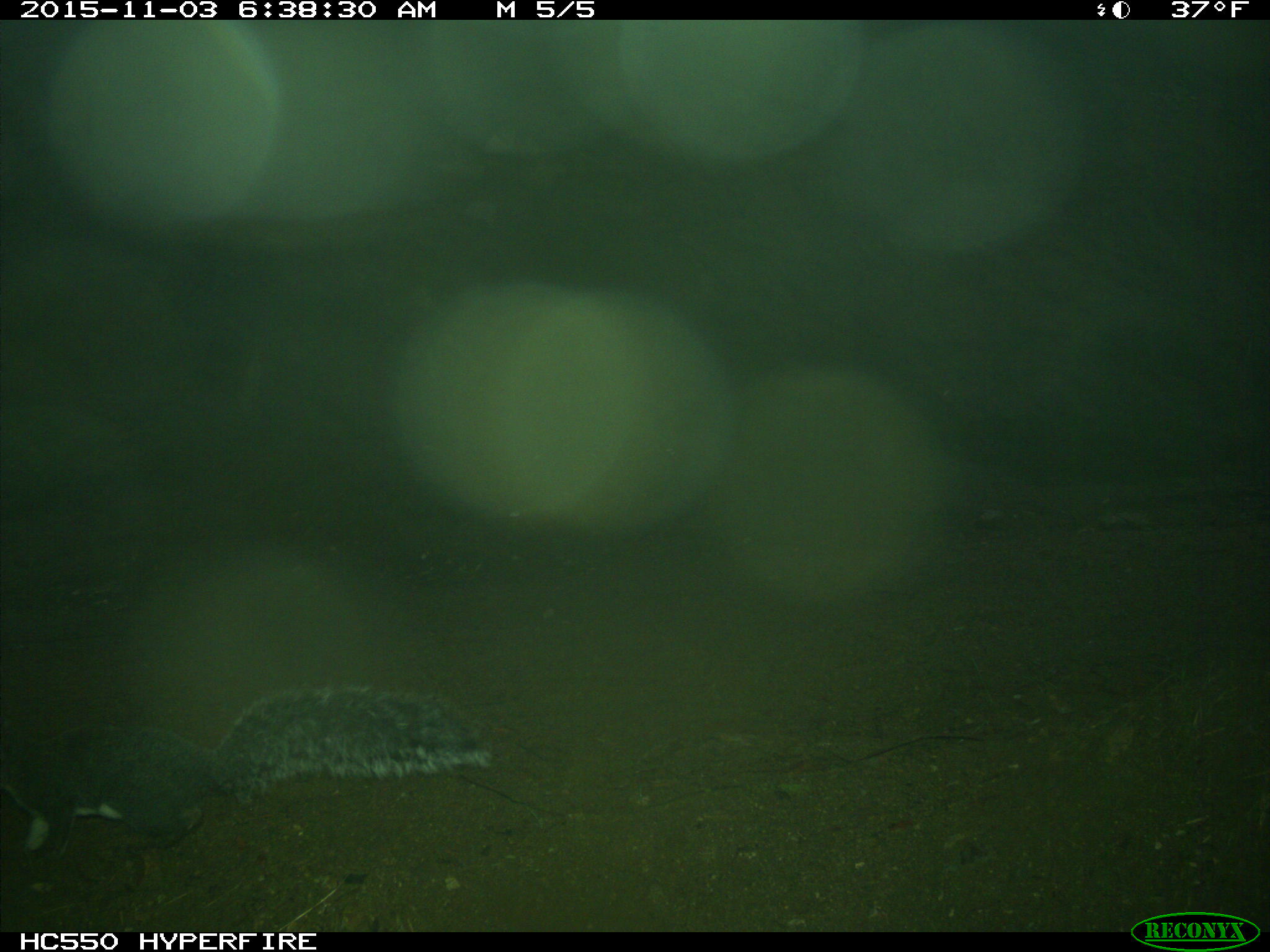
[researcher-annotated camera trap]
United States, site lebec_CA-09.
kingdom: Animalia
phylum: Chordata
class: Mammalia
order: Rodentia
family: Sciuridae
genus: Sciurus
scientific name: Sciurus carolinensis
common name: eastern gray squirrel